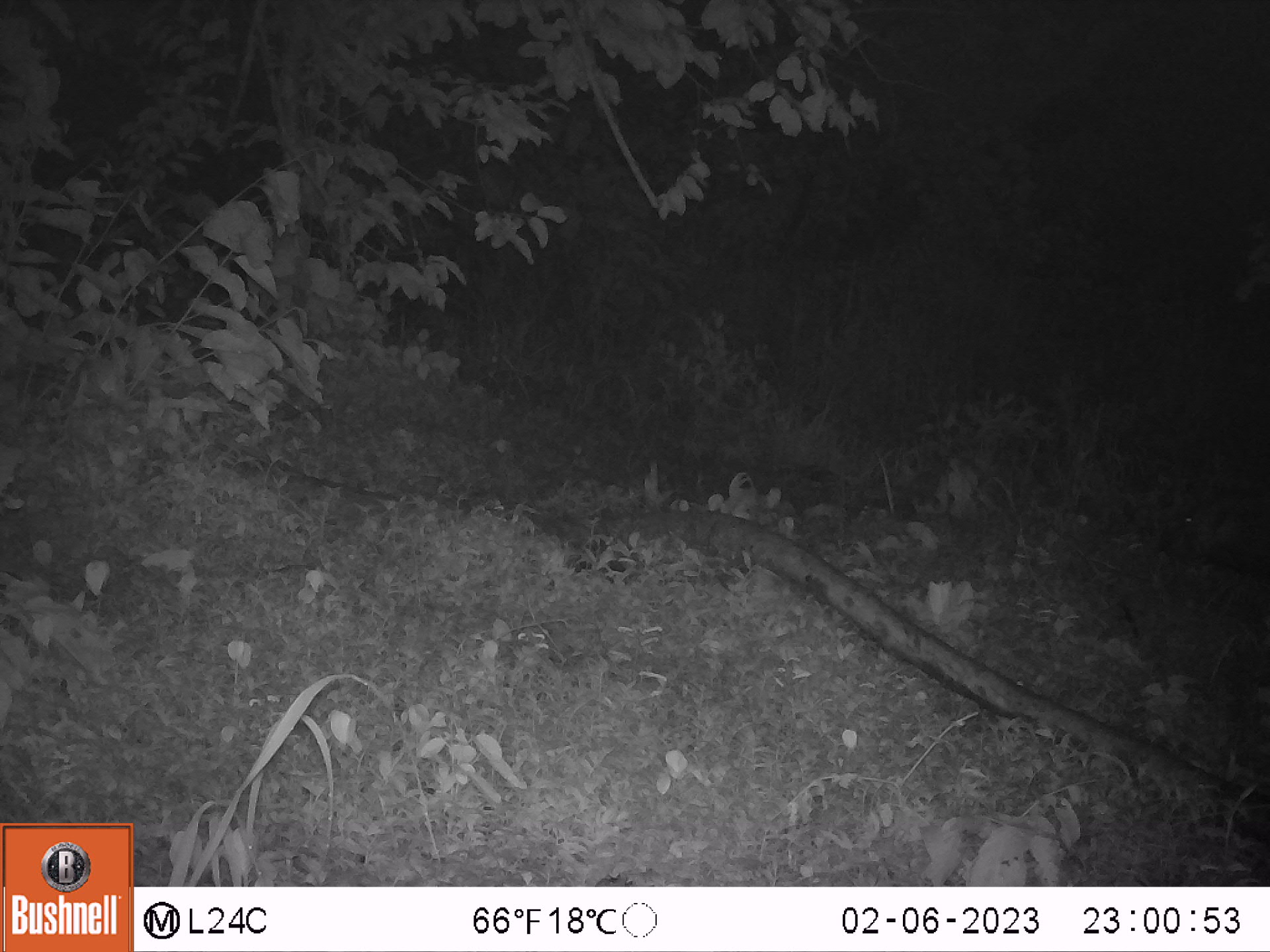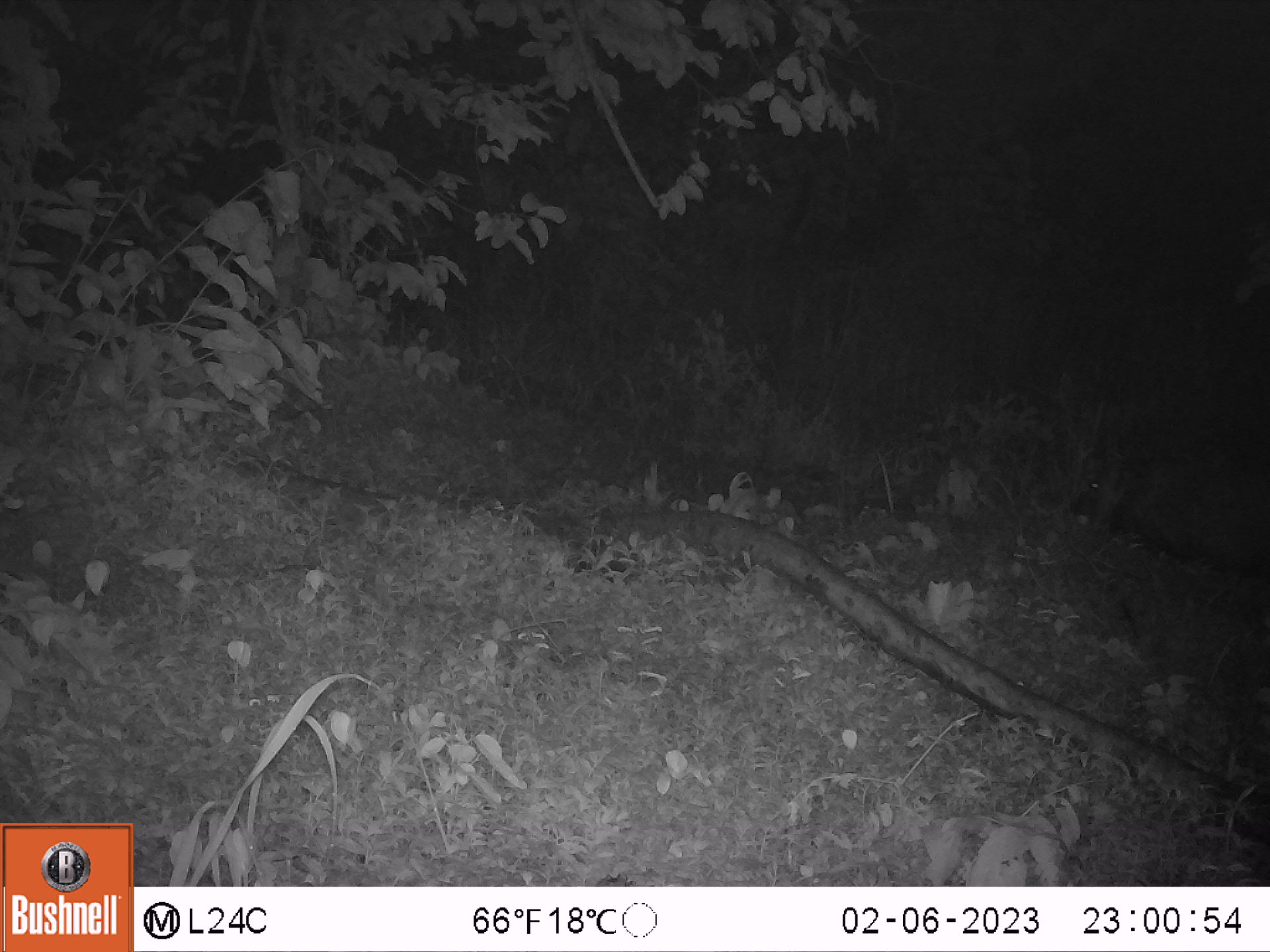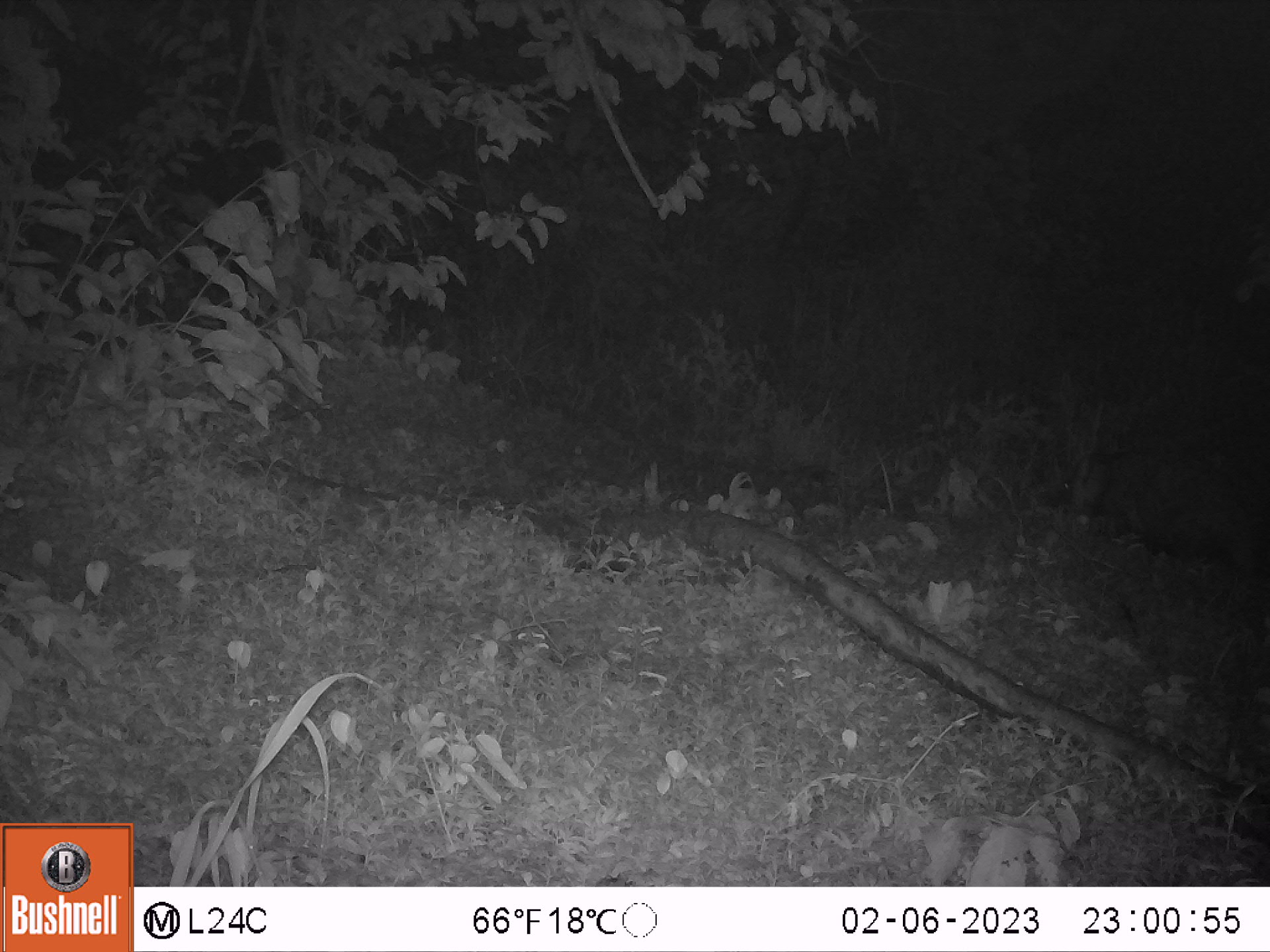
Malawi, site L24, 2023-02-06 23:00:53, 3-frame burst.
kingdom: Animalia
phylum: Chordata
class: Mammalia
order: Artiodactyla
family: Suidae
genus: Potamochoerus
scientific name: Potamochoerus larvatus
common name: bushpig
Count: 1.